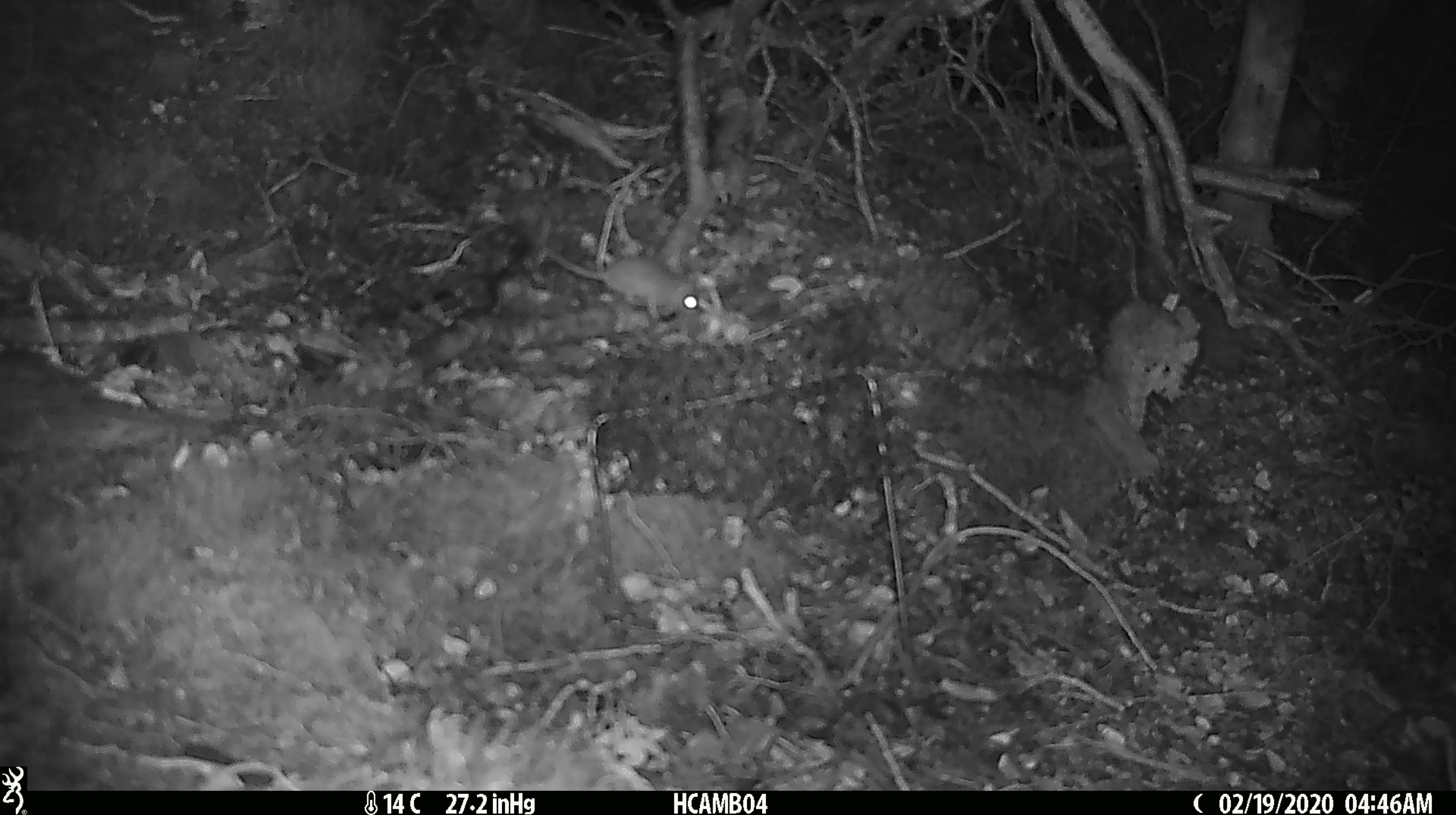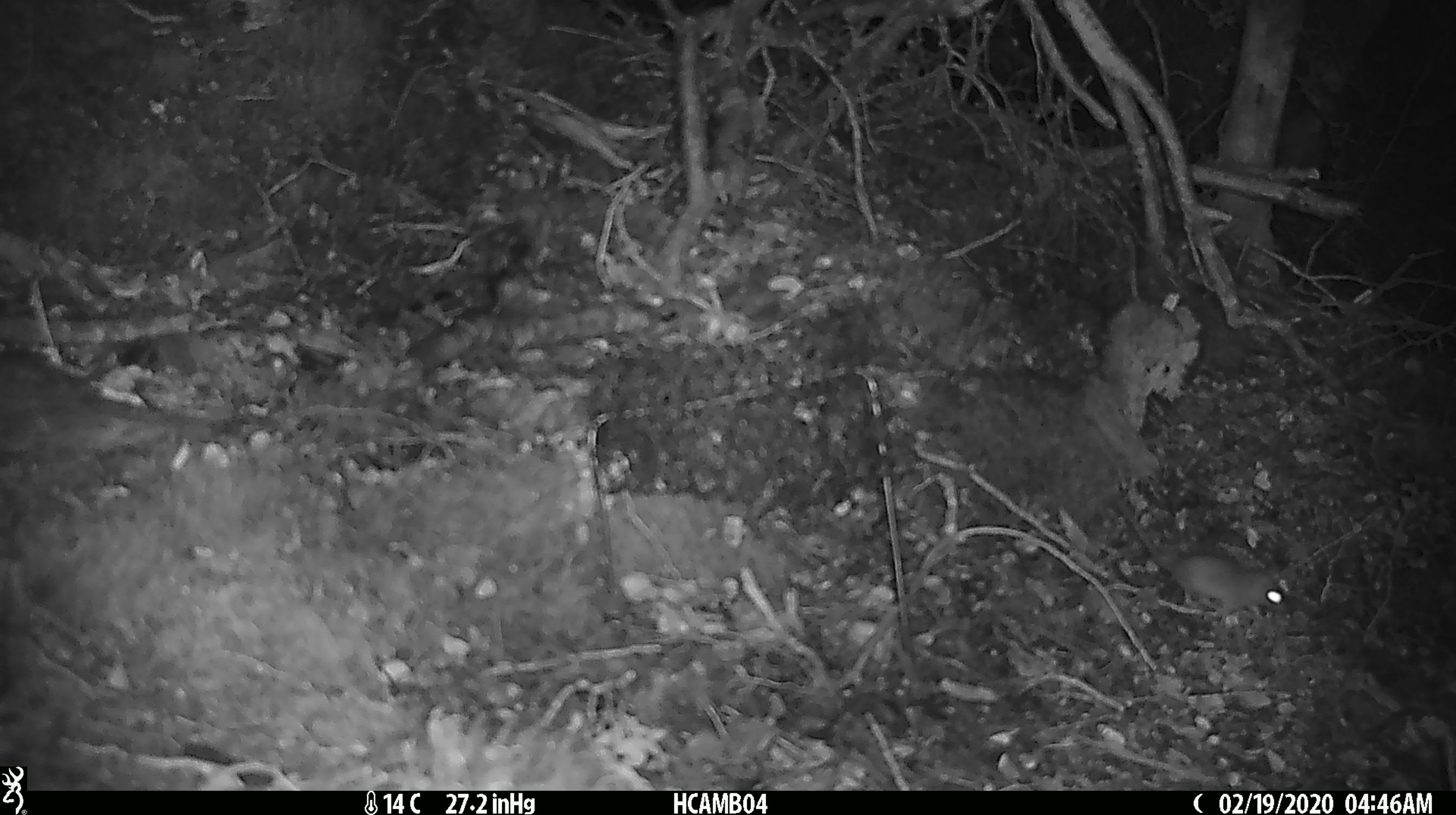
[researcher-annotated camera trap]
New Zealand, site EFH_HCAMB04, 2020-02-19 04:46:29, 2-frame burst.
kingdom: Animalia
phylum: Chordata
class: Mammalia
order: Rodentia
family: Muridae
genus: Mus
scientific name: Mus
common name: mouse